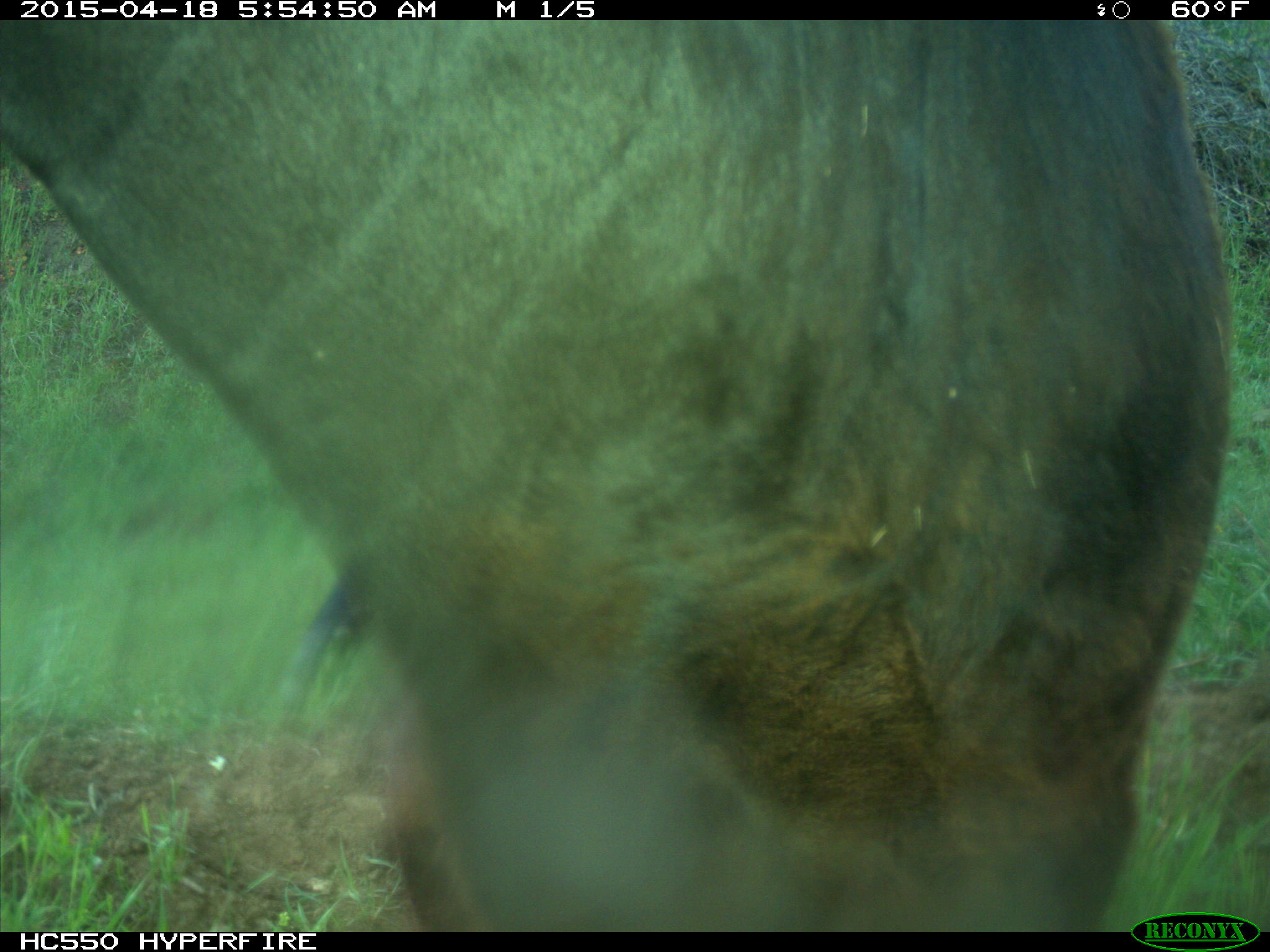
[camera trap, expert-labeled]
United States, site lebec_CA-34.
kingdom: Animalia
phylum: Chordata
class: Mammalia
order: Artiodactyla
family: Bovidae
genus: Bos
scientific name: Bos taurus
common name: domestic cow